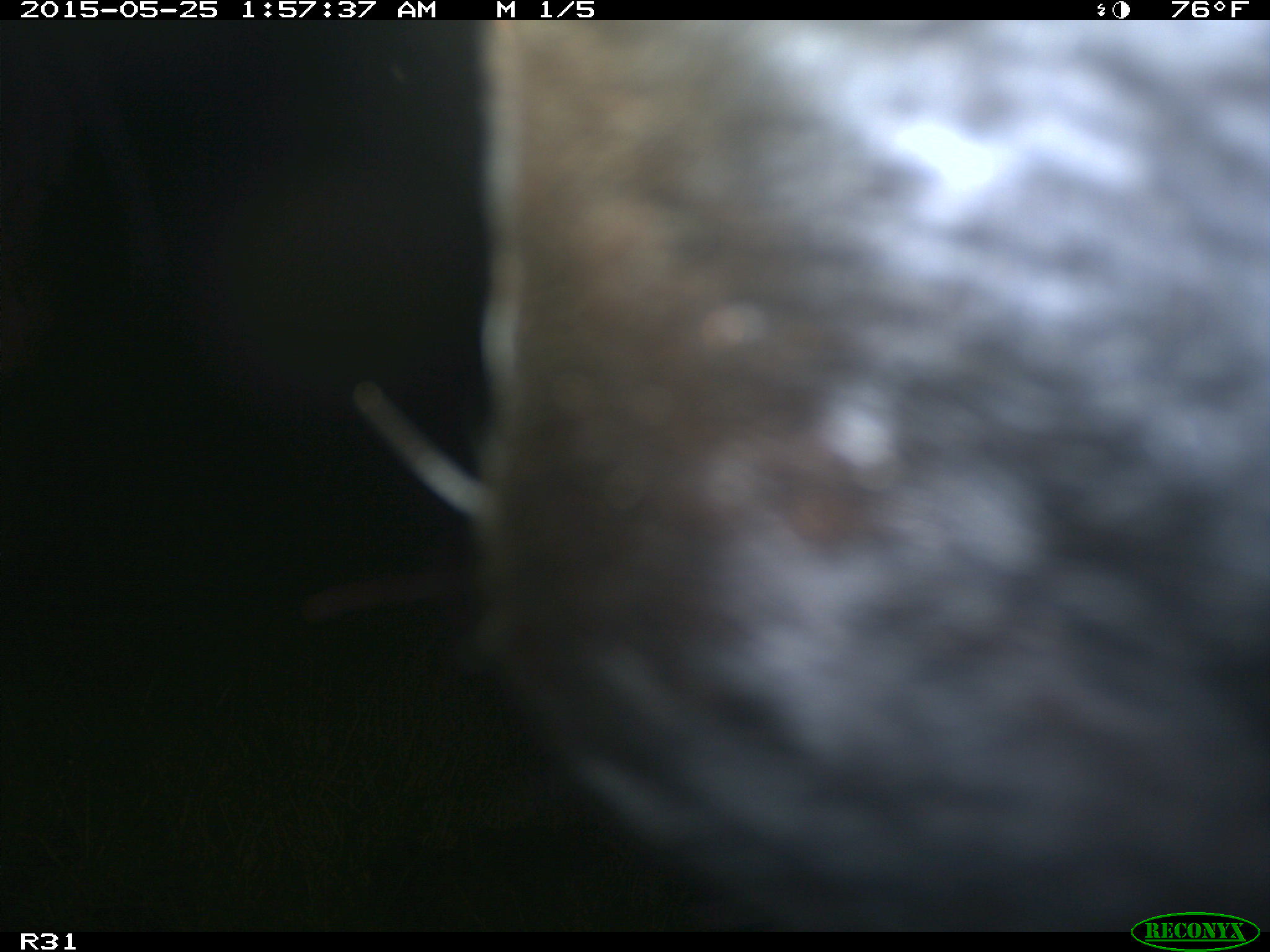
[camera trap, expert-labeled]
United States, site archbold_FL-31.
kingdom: Animalia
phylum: Chordata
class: Mammalia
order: Artiodactyla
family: Bovidae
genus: Bos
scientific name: Bos taurus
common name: domestic cow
Bos taurus (domestic cow).